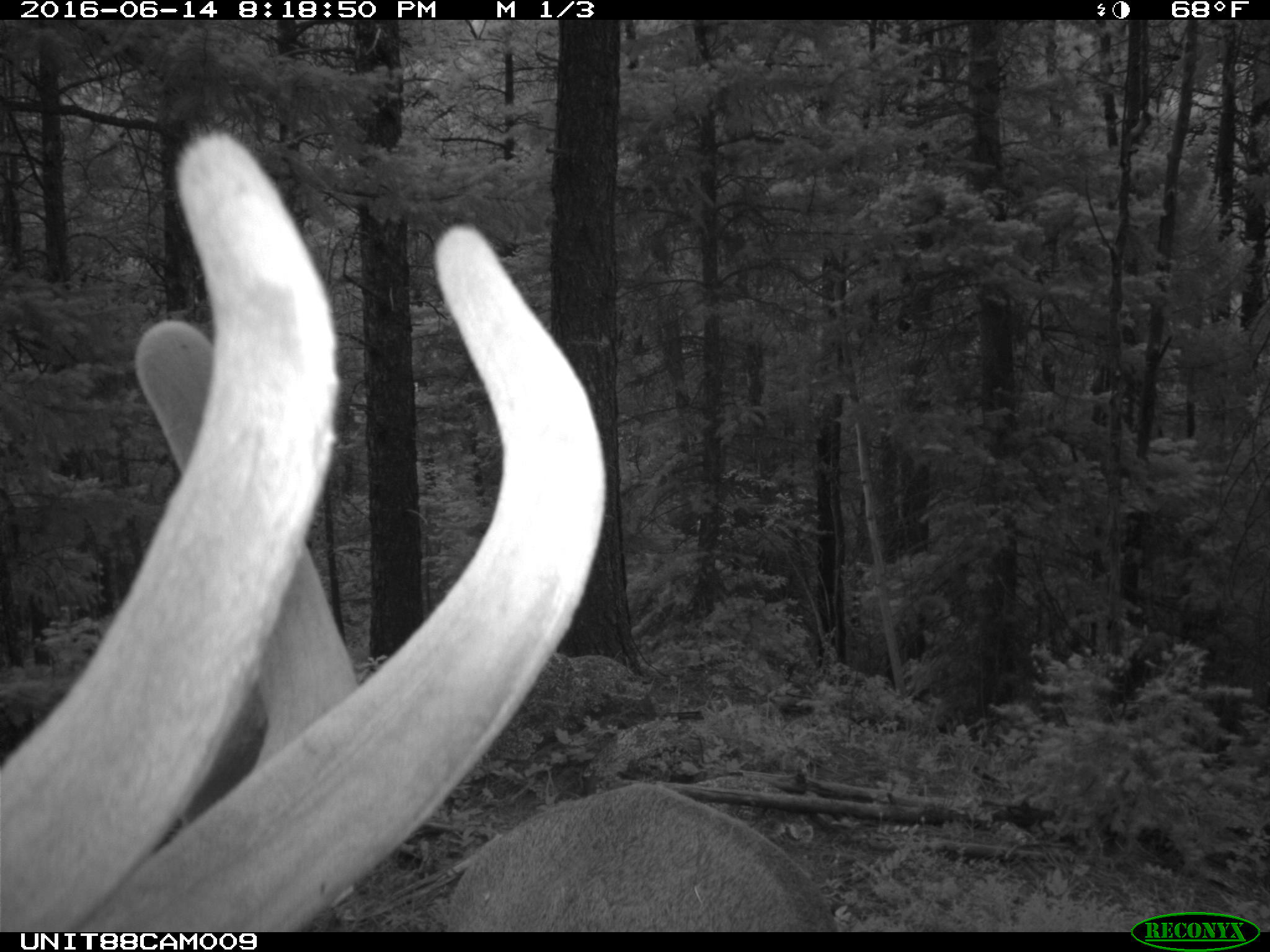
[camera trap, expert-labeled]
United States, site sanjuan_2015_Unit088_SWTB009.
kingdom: Animalia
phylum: Chordata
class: Mammalia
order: Artiodactyla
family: Cervidae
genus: Cervus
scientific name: Cervus elaphus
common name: red deer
Cervus elaphus (red deer).